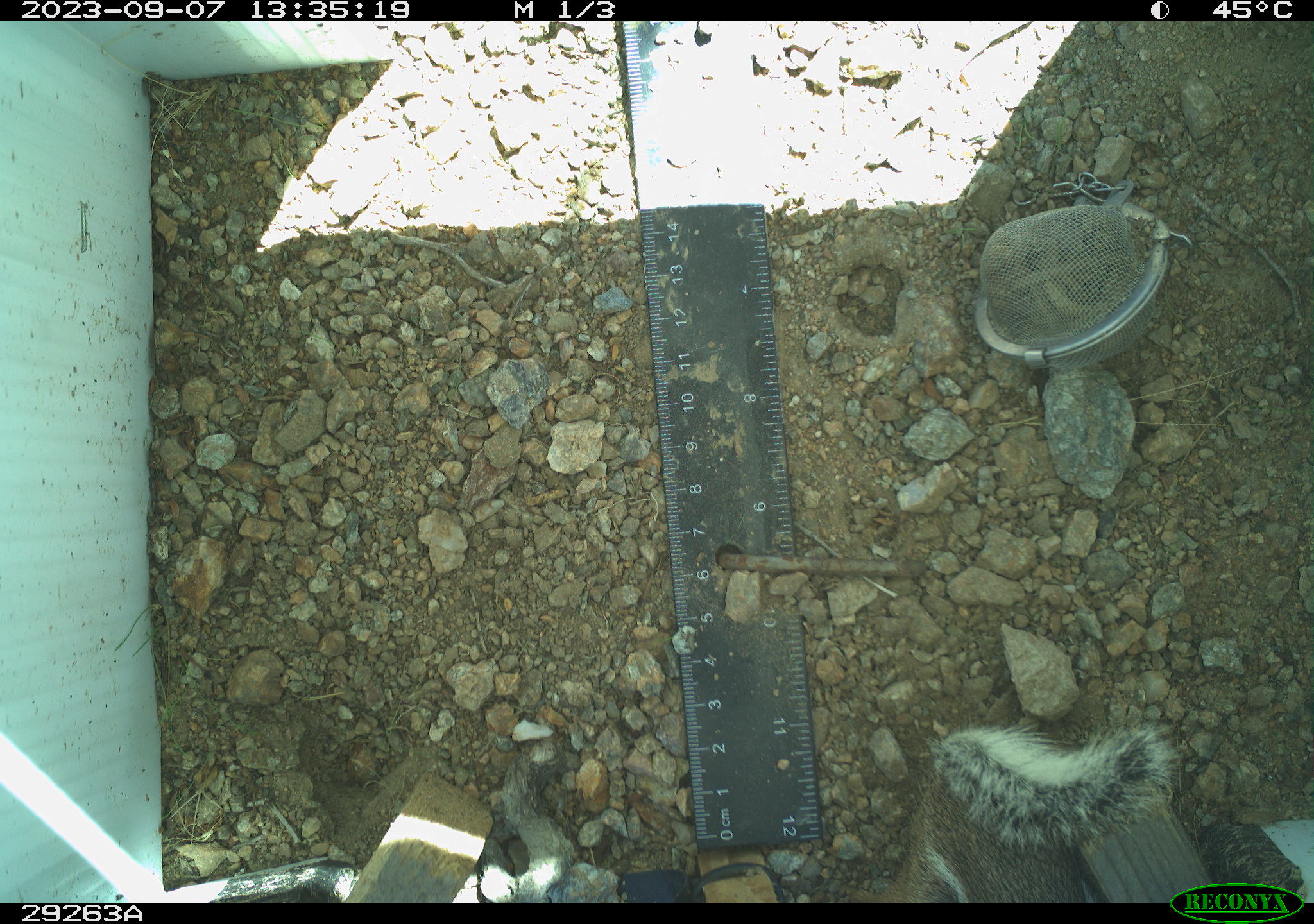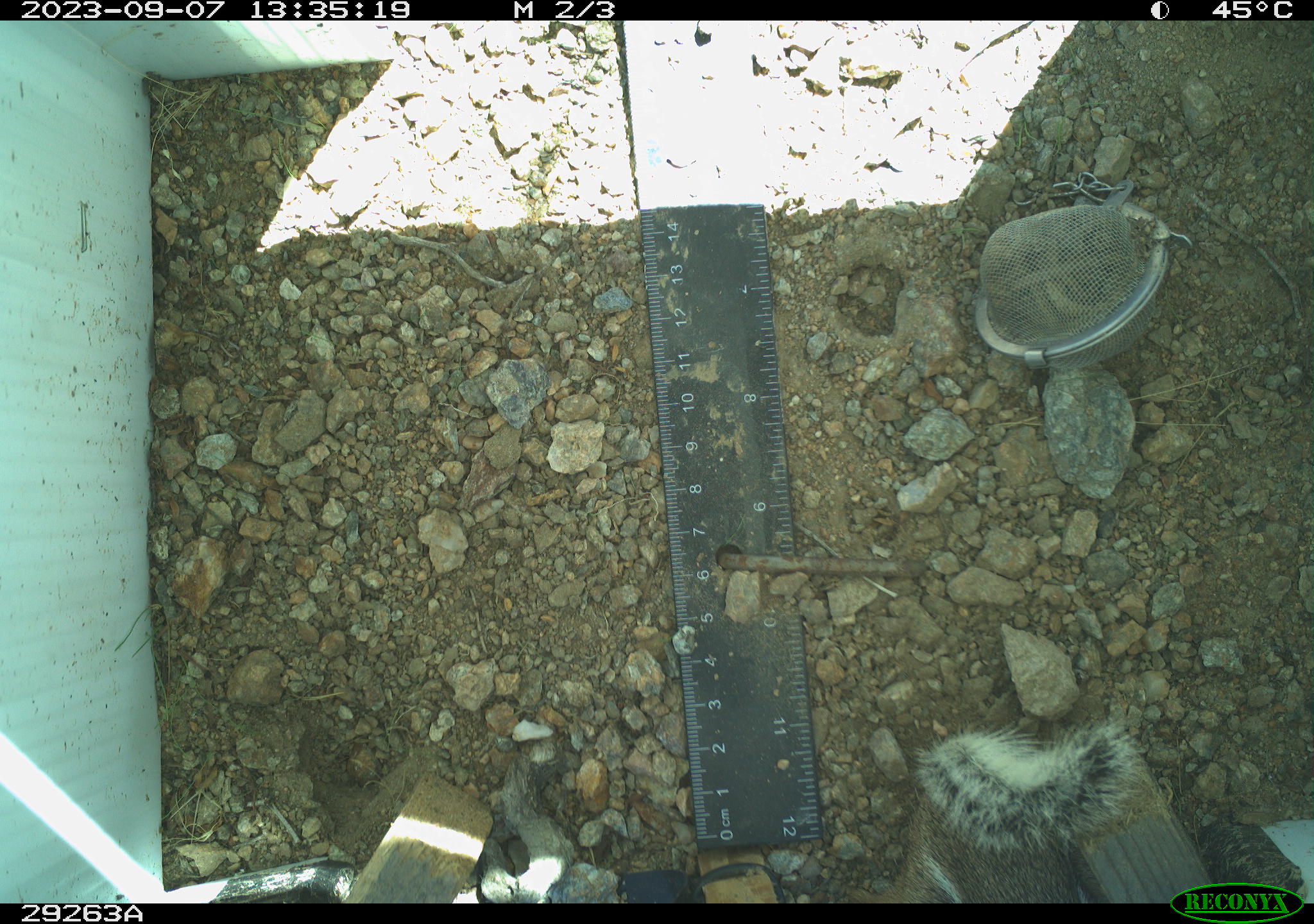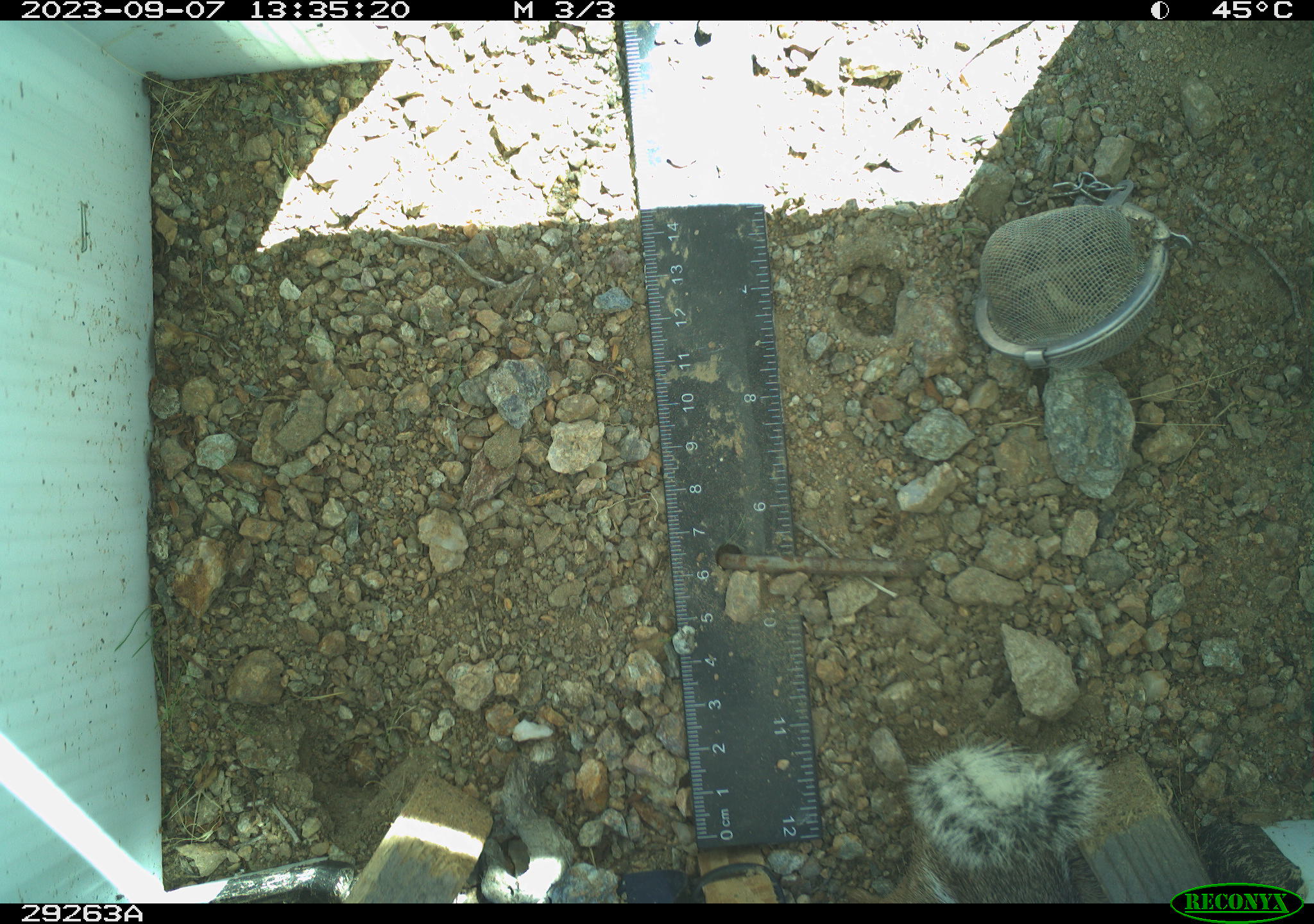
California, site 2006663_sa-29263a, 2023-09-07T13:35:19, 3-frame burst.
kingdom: Animalia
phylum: Chordata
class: Mammalia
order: Rodentia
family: Sciuridae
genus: Ammospermophilus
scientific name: Ammospermophilus leucurus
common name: white-tailed antelope squirrel